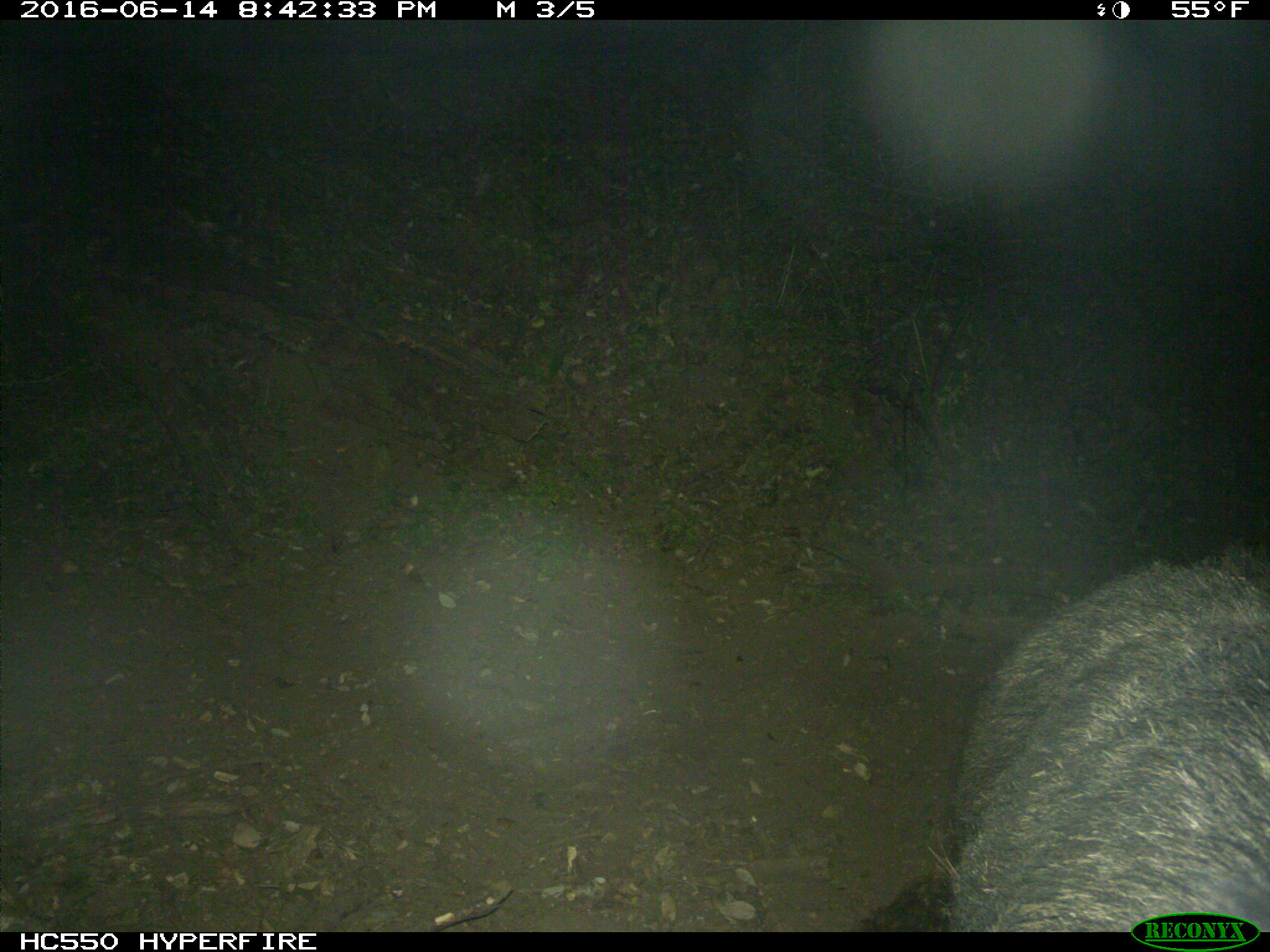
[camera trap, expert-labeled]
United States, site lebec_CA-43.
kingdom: Animalia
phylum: Chordata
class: Mammalia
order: Artiodactyla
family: Suidae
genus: Sus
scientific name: Sus scrofa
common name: wild boar